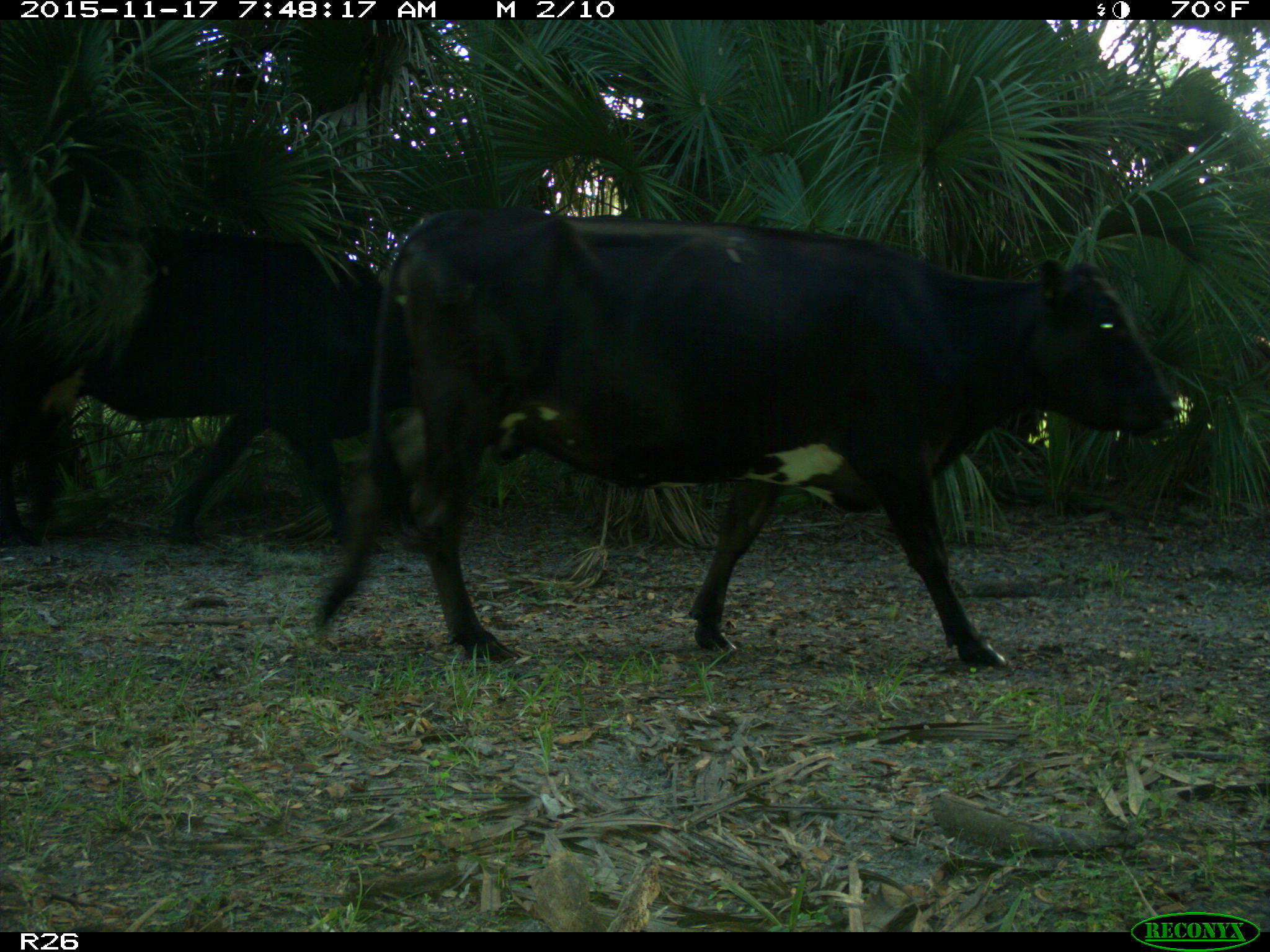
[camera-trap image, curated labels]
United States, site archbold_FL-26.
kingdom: Animalia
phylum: Chordata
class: Mammalia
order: Artiodactyla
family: Bovidae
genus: Bos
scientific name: Bos taurus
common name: domestic cow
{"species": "Bos taurus (domestic cow)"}